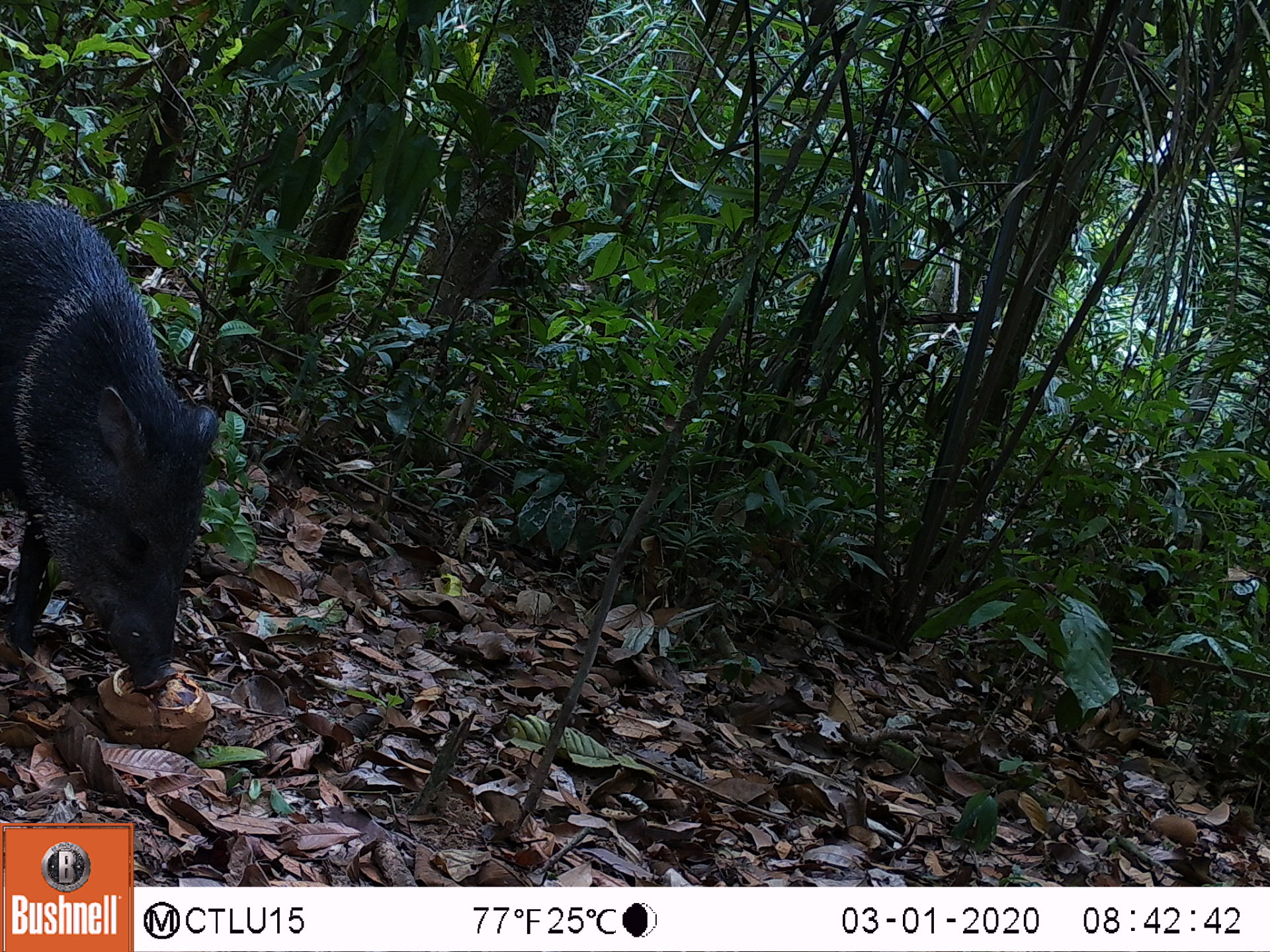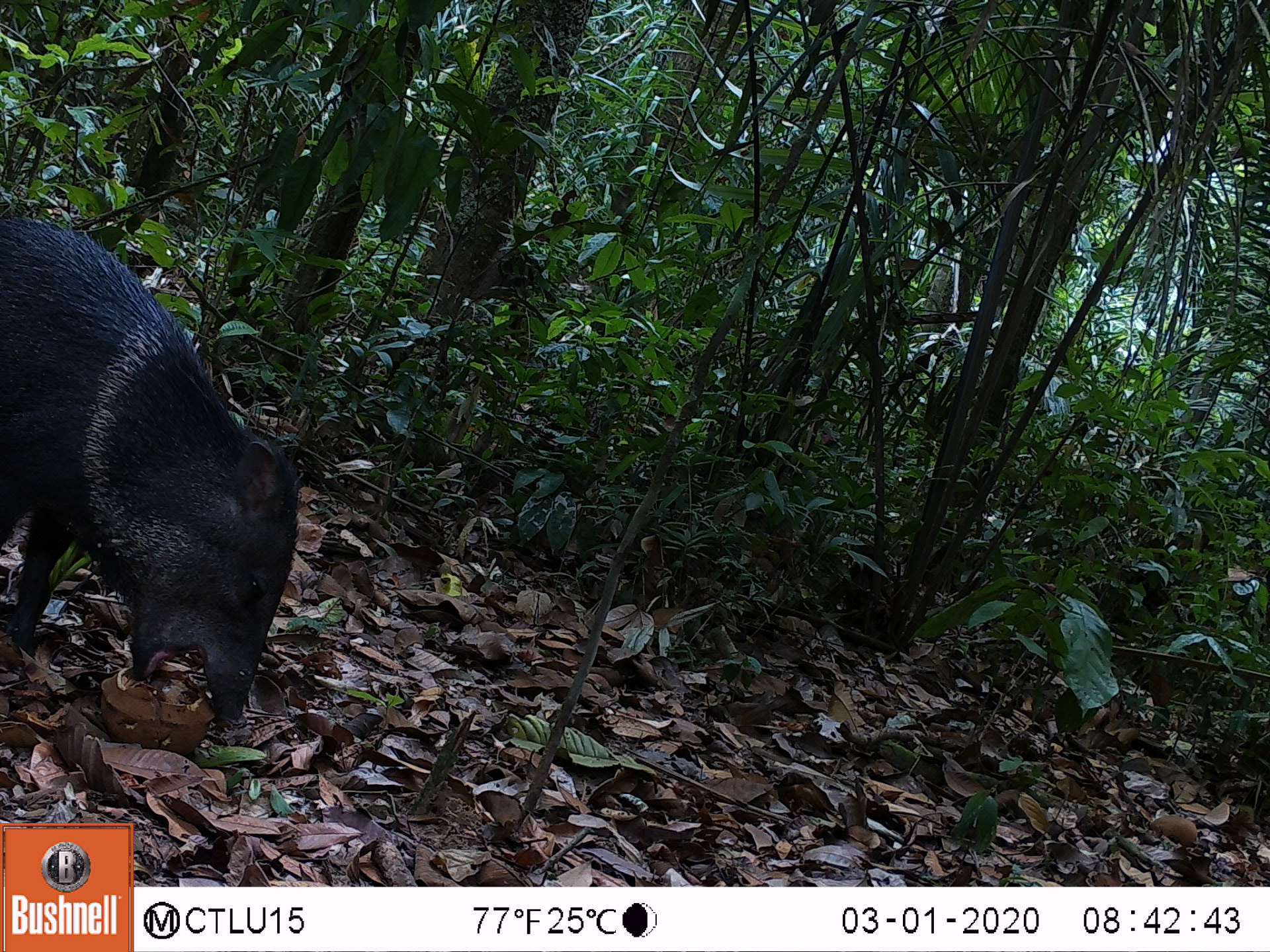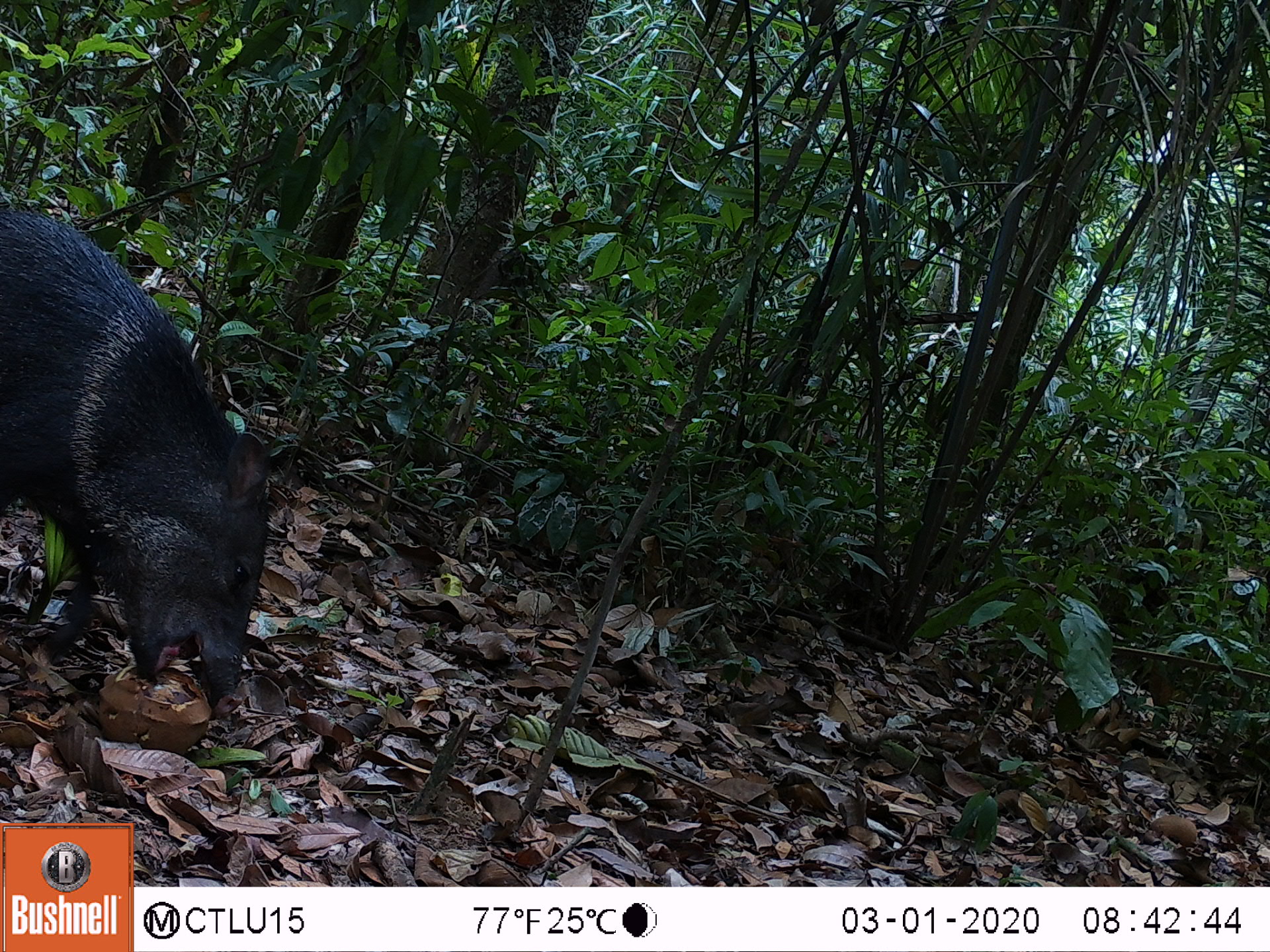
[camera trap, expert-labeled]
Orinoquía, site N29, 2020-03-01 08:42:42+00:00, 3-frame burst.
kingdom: Animalia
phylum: Chordata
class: Mammalia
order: Artiodactyla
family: Tayassuidae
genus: Pecari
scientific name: Pecari tajacu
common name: collared peccary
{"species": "collared peccary (Pecari tajacu)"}